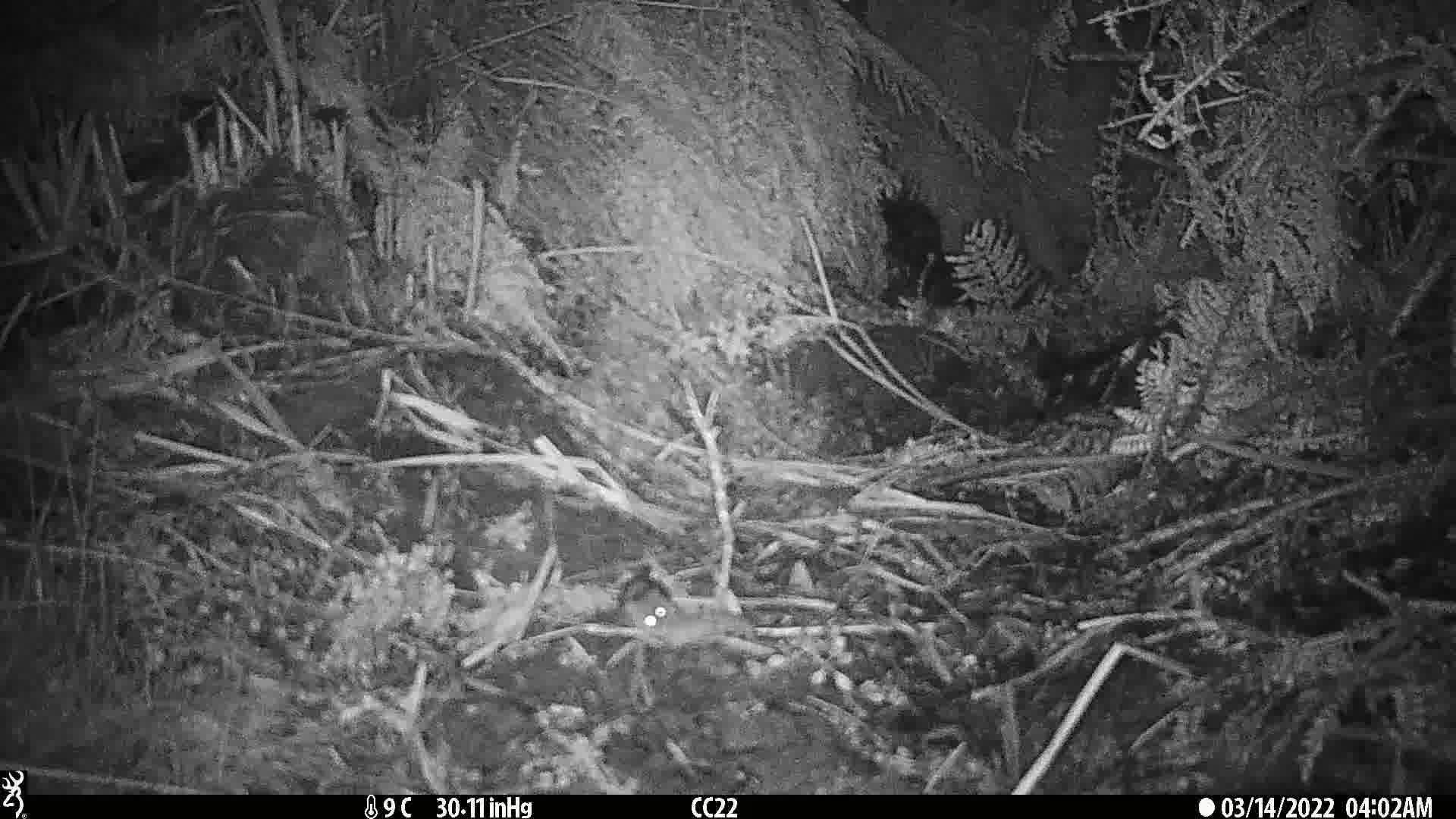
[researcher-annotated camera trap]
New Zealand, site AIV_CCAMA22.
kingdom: Animalia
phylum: Chordata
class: Mammalia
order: Rodentia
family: Muridae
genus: Mus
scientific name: Mus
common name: mouse